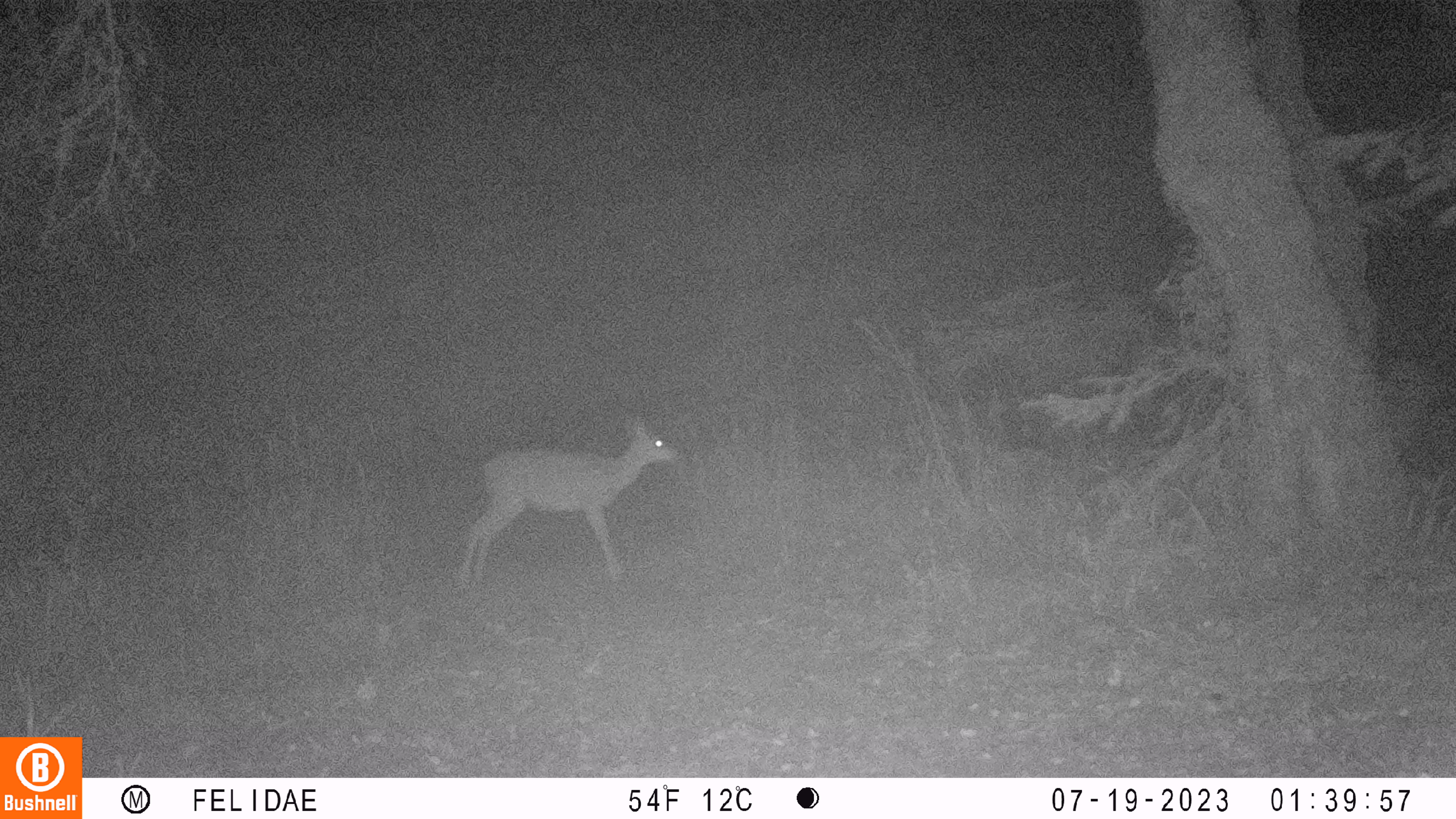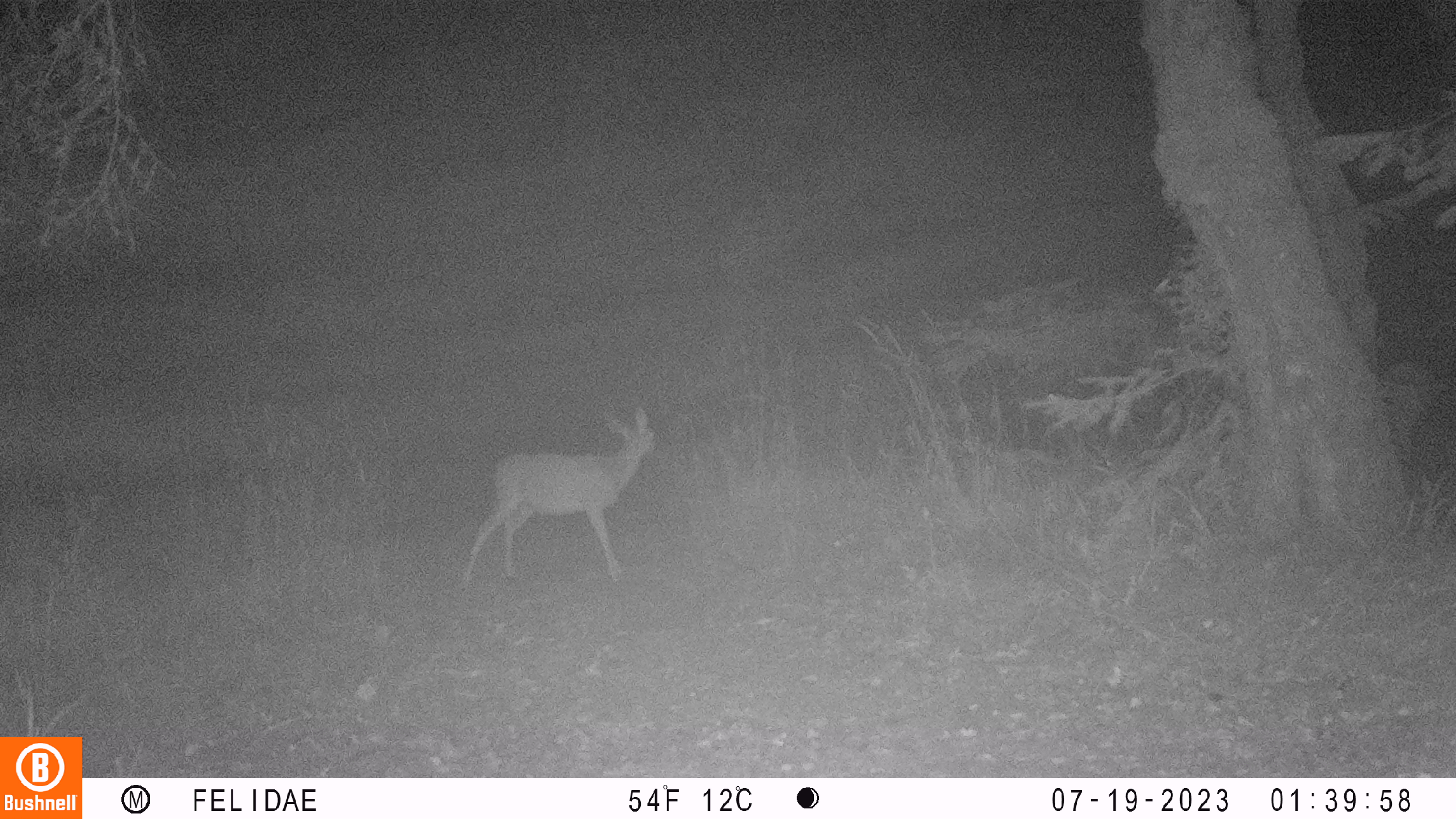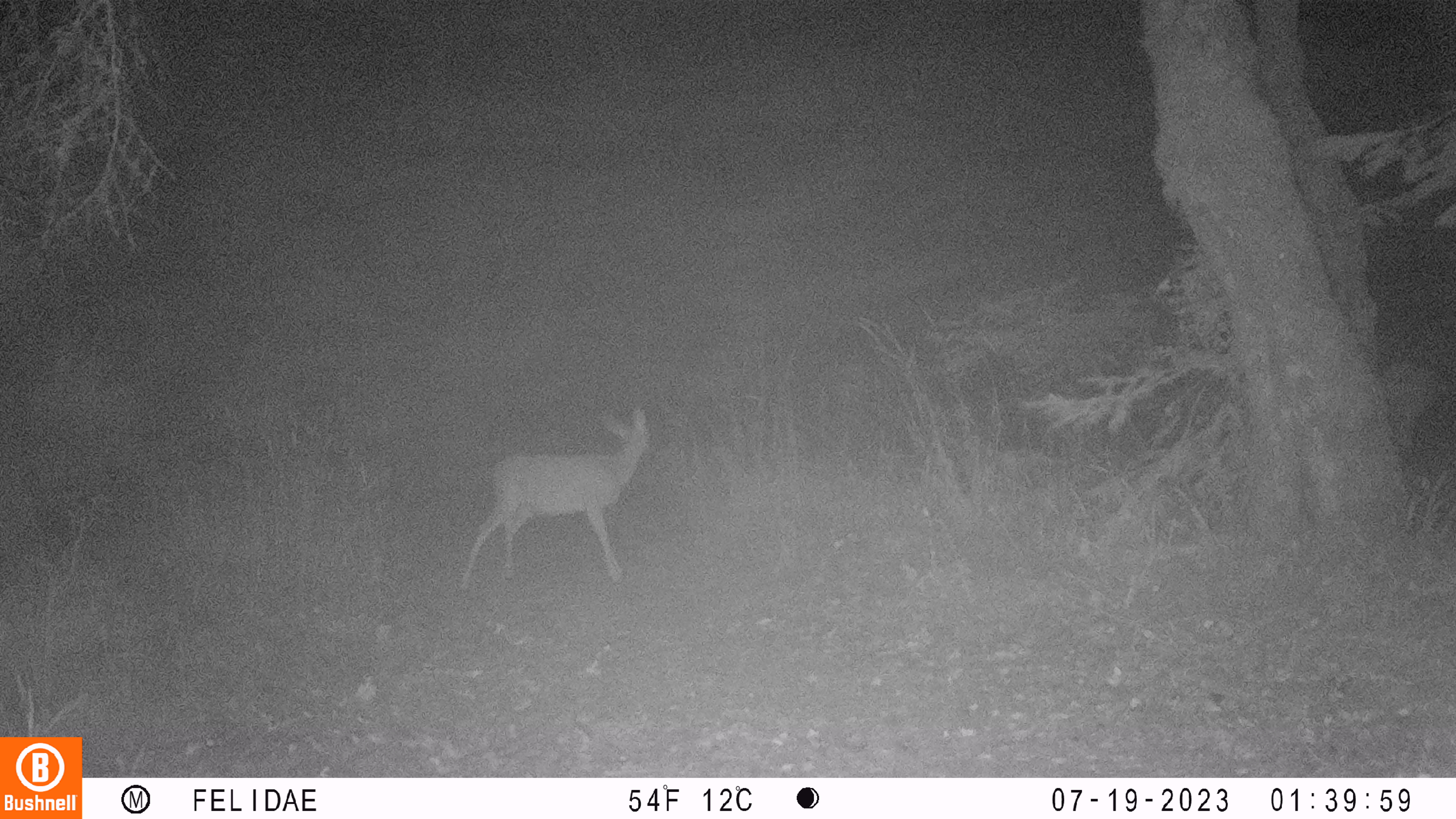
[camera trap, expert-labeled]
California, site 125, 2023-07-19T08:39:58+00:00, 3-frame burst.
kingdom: Animalia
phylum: Chordata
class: Mammalia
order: Artiodactyla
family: Cervidae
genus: Odocoileus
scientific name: Odocoileus hemionus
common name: mule deer